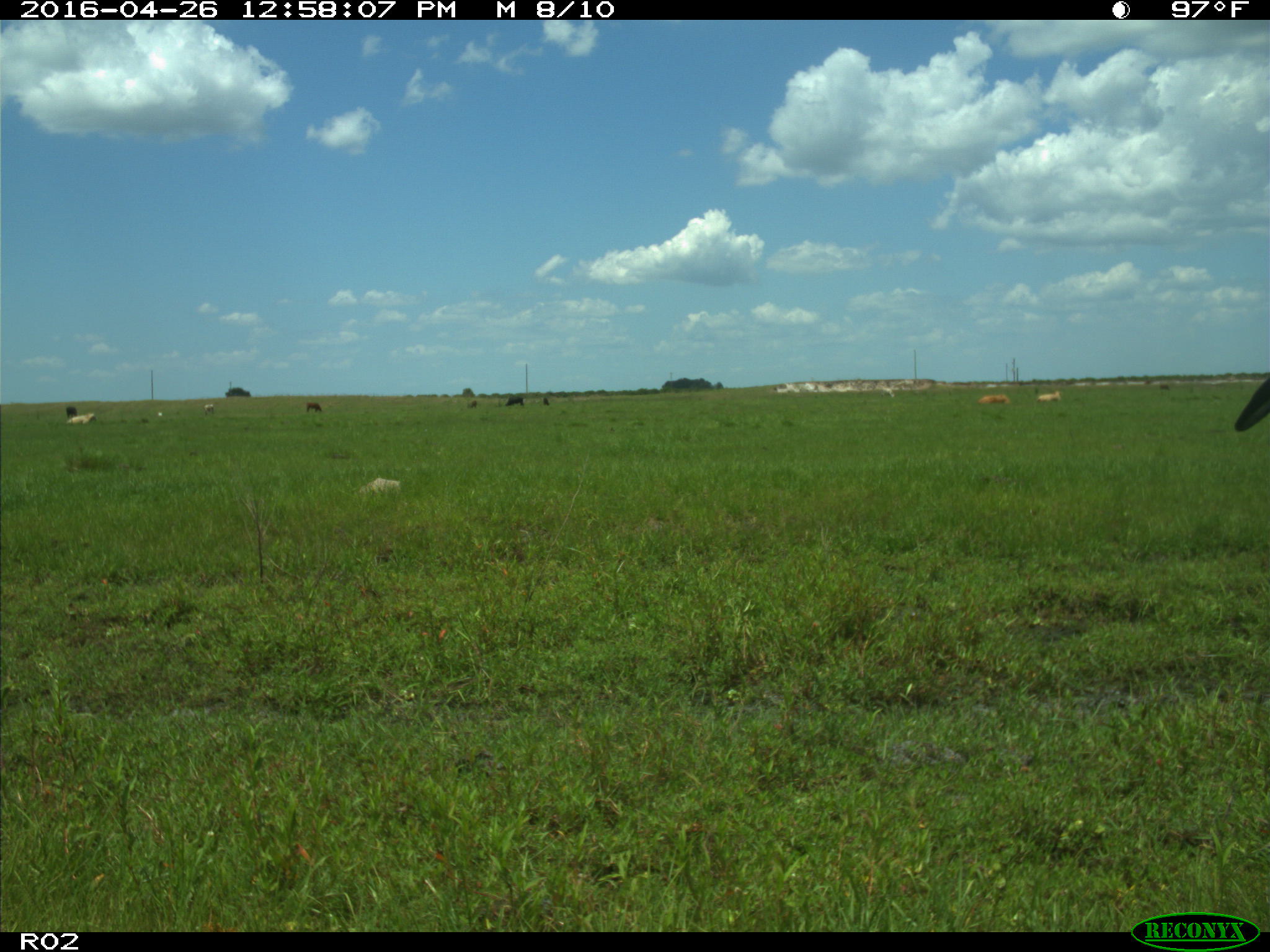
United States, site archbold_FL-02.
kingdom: Animalia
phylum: Chordata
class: Mammalia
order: Artiodactyla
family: Bovidae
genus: Bos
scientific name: Bos taurus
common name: domestic cow